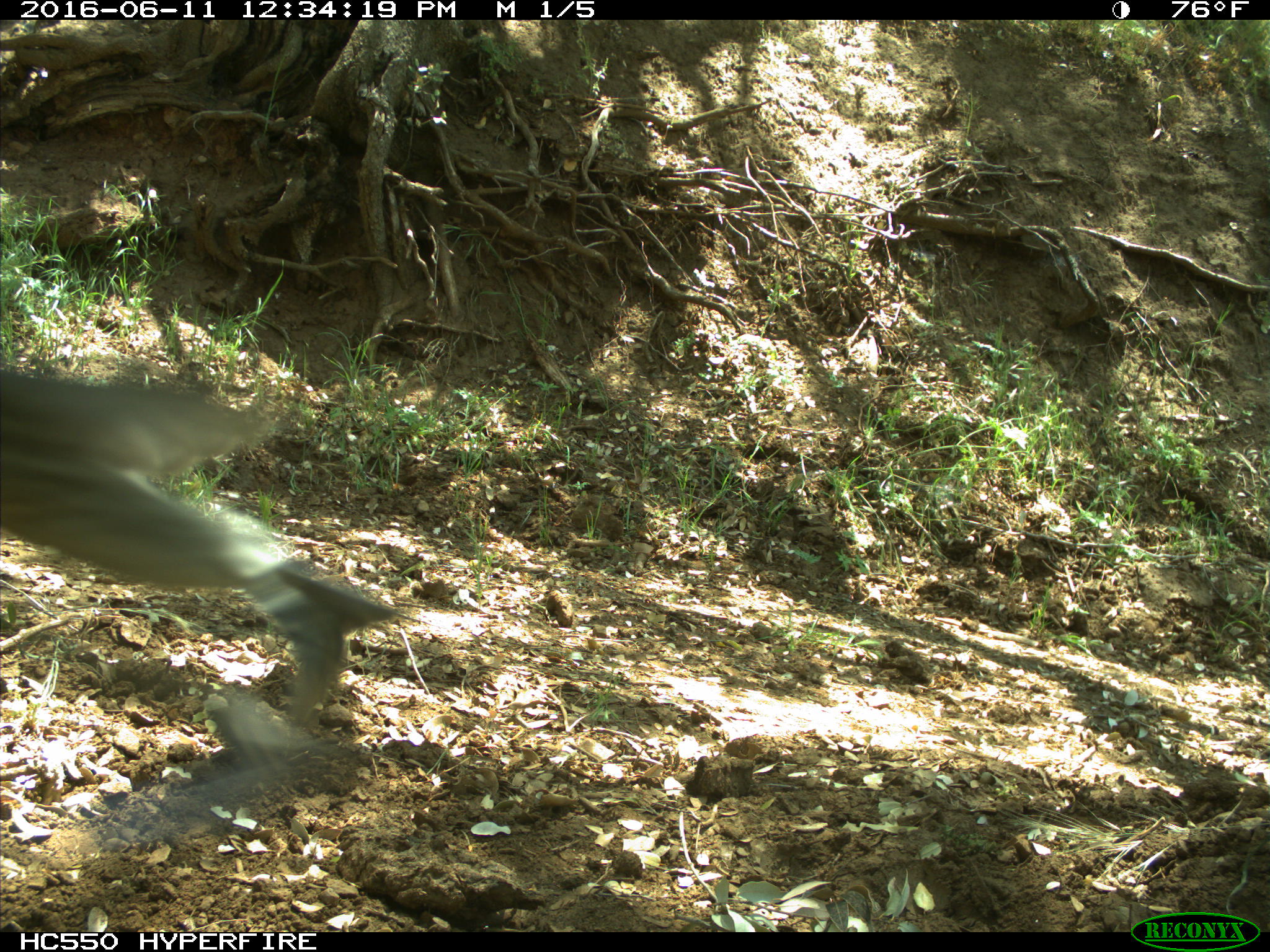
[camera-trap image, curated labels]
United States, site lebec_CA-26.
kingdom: Animalia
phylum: Chordata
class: Aves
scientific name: Aves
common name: birds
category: unidentified bird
Unidentified bird (birds) (Aves).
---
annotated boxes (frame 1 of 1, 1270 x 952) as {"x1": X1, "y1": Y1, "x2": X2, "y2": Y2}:
animal: {"x1": 0, "y1": 368, "x2": 398, "y2": 726}